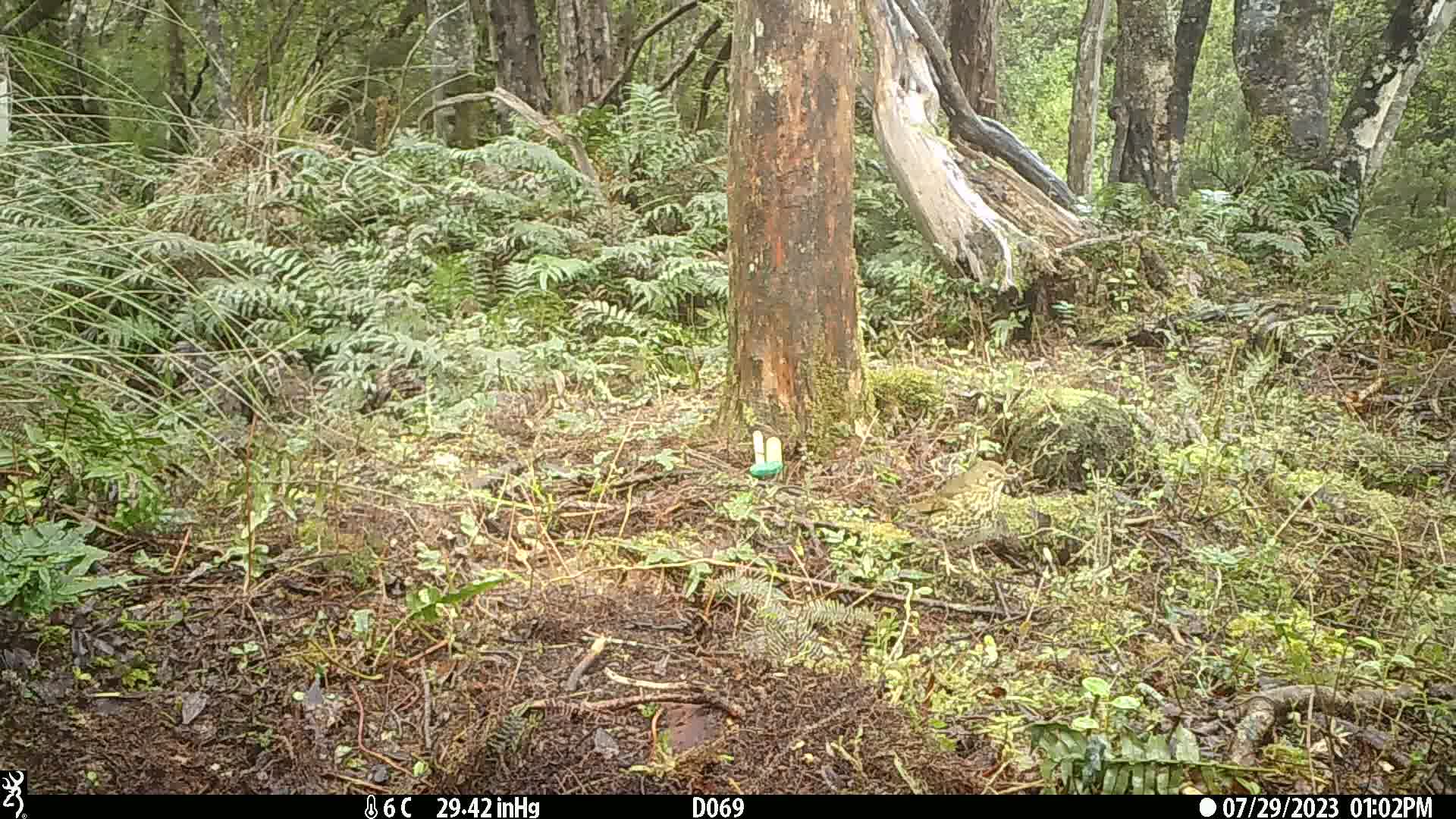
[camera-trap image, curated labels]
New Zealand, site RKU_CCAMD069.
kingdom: Animalia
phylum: Chordata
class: Aves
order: Passeriformes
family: Turdidae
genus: Turdus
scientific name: Turdus philomelos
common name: song thrush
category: thrush